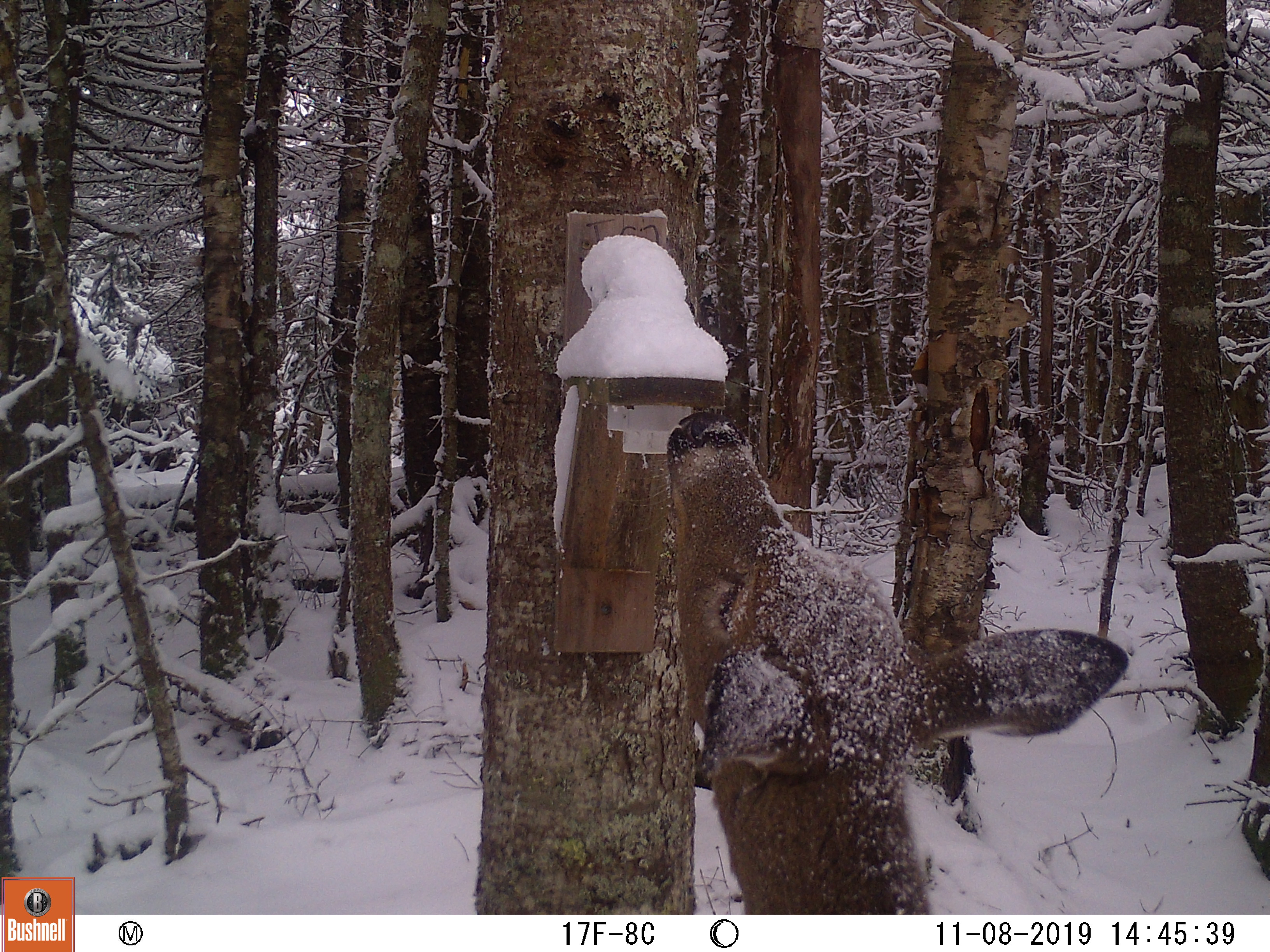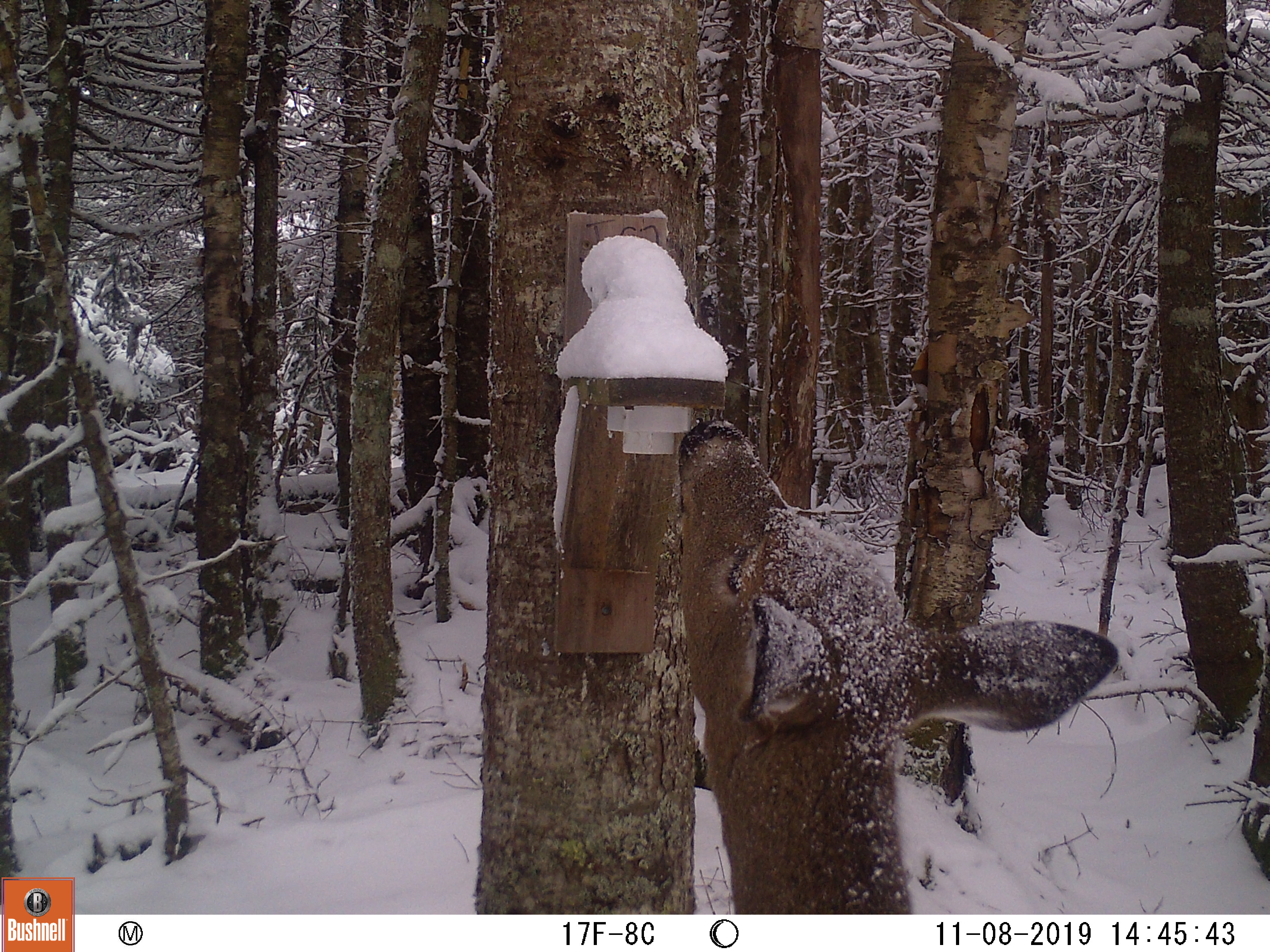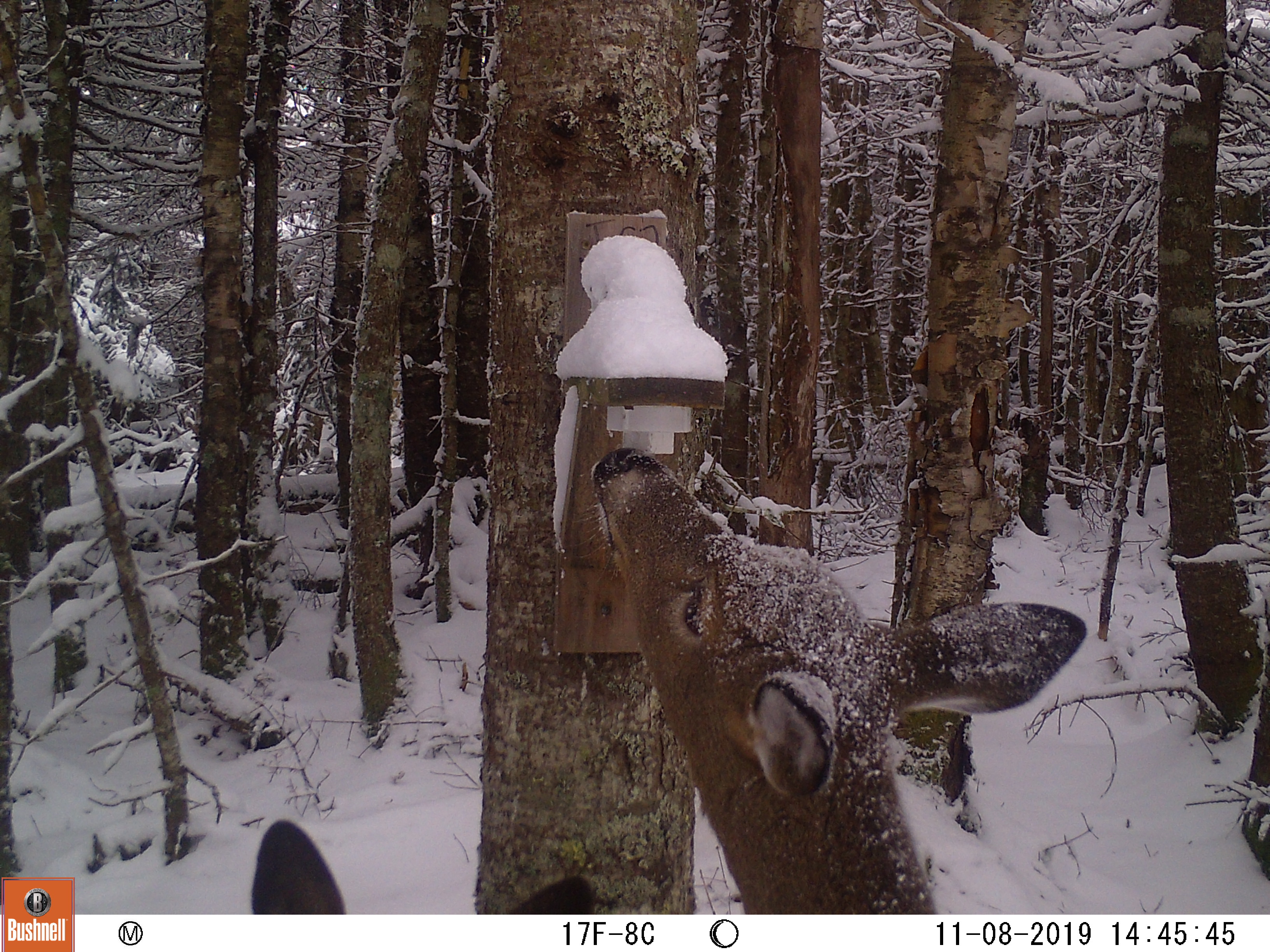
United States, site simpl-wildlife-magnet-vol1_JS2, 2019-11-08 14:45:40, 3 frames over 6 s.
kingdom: Animalia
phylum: Chordata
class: Mammalia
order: Artiodactyla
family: Cervidae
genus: Odocoileus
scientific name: Odocoileus virginianus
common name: white-tailed deer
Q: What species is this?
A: White-tailed deer (Odocoileus virginianus).